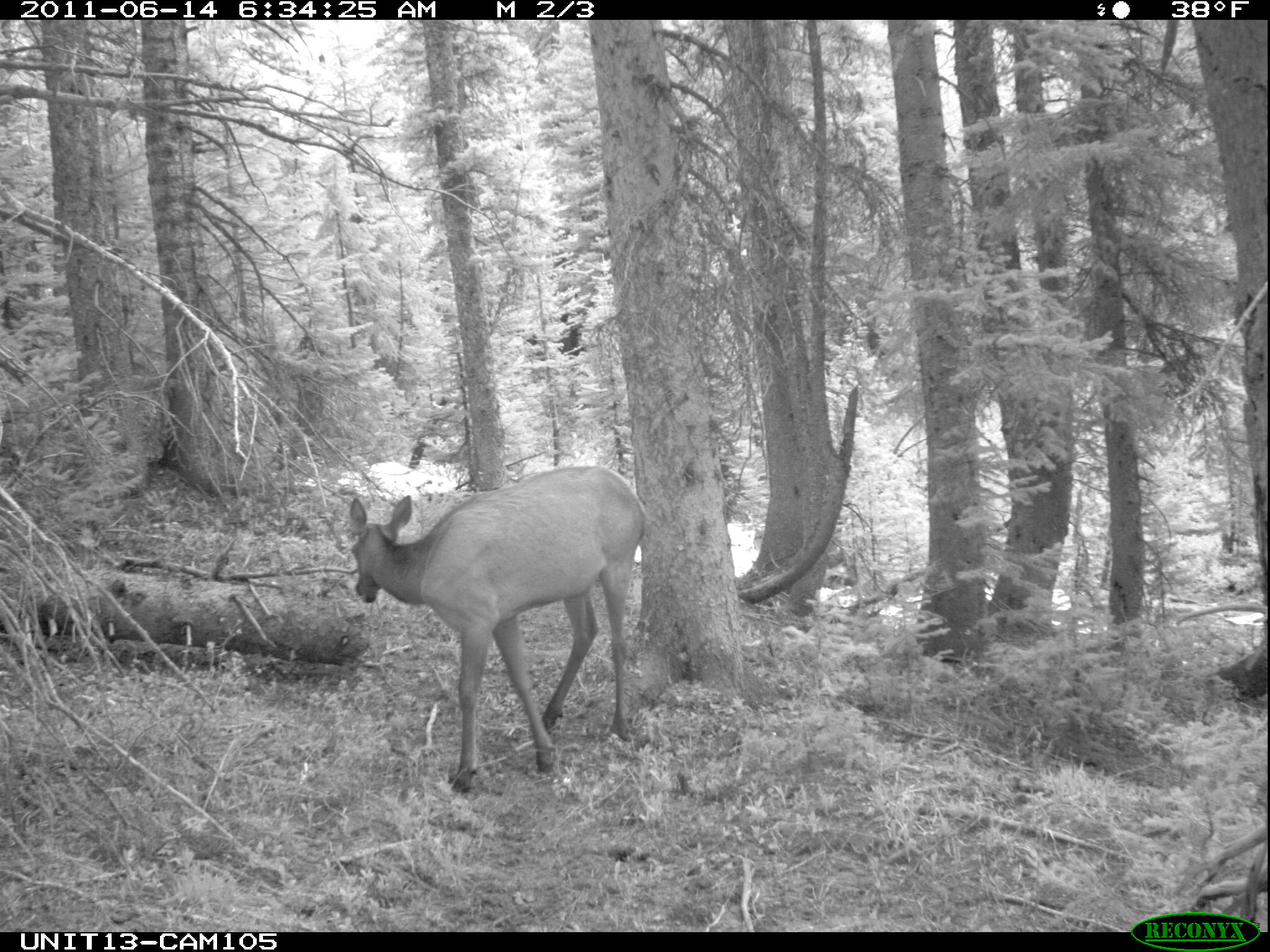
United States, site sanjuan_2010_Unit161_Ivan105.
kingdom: Animalia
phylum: Chordata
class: Mammalia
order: Artiodactyla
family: Cervidae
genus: Cervus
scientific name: Cervus elaphus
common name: red deer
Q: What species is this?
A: Cervus elaphus (red deer).